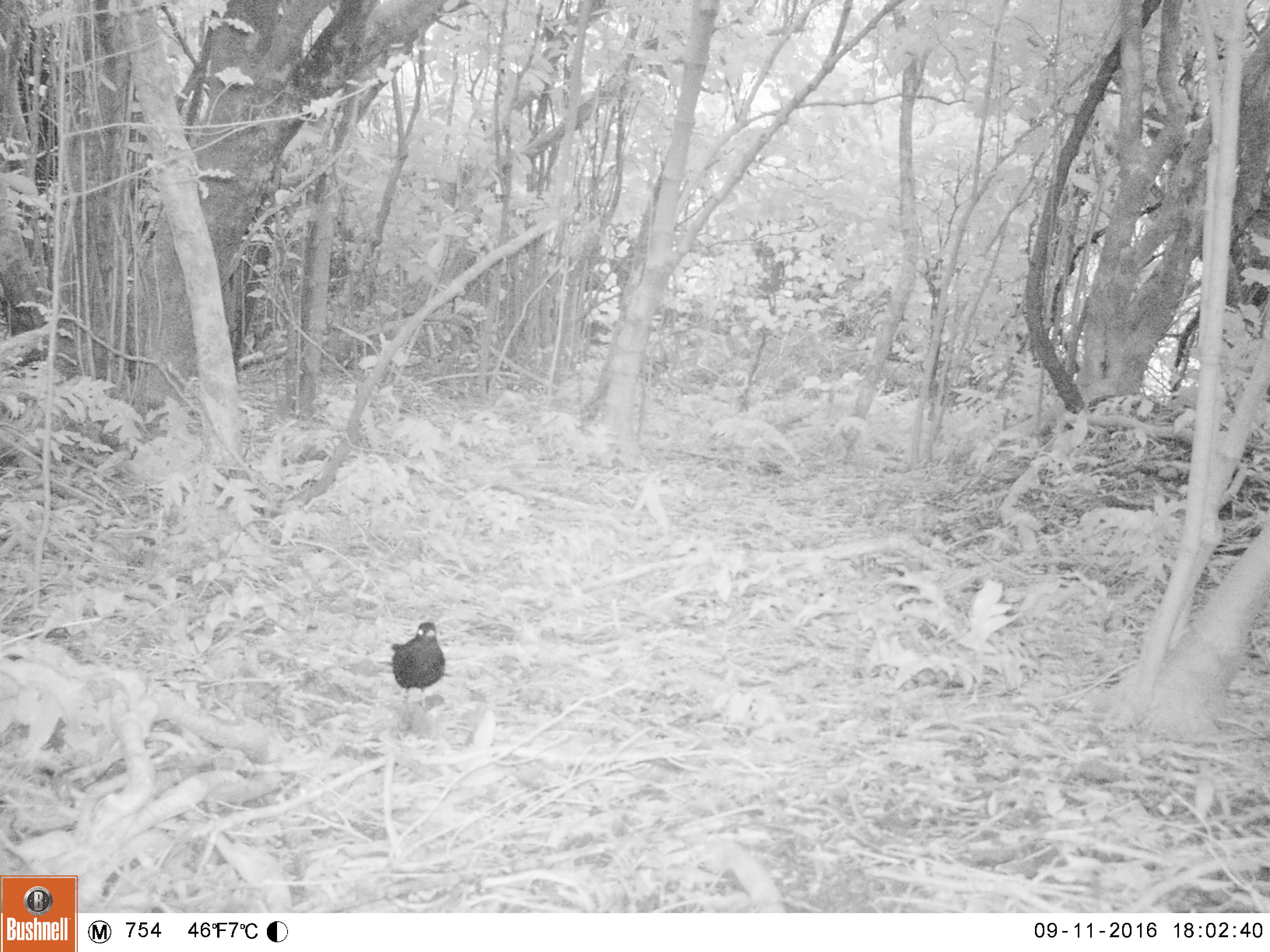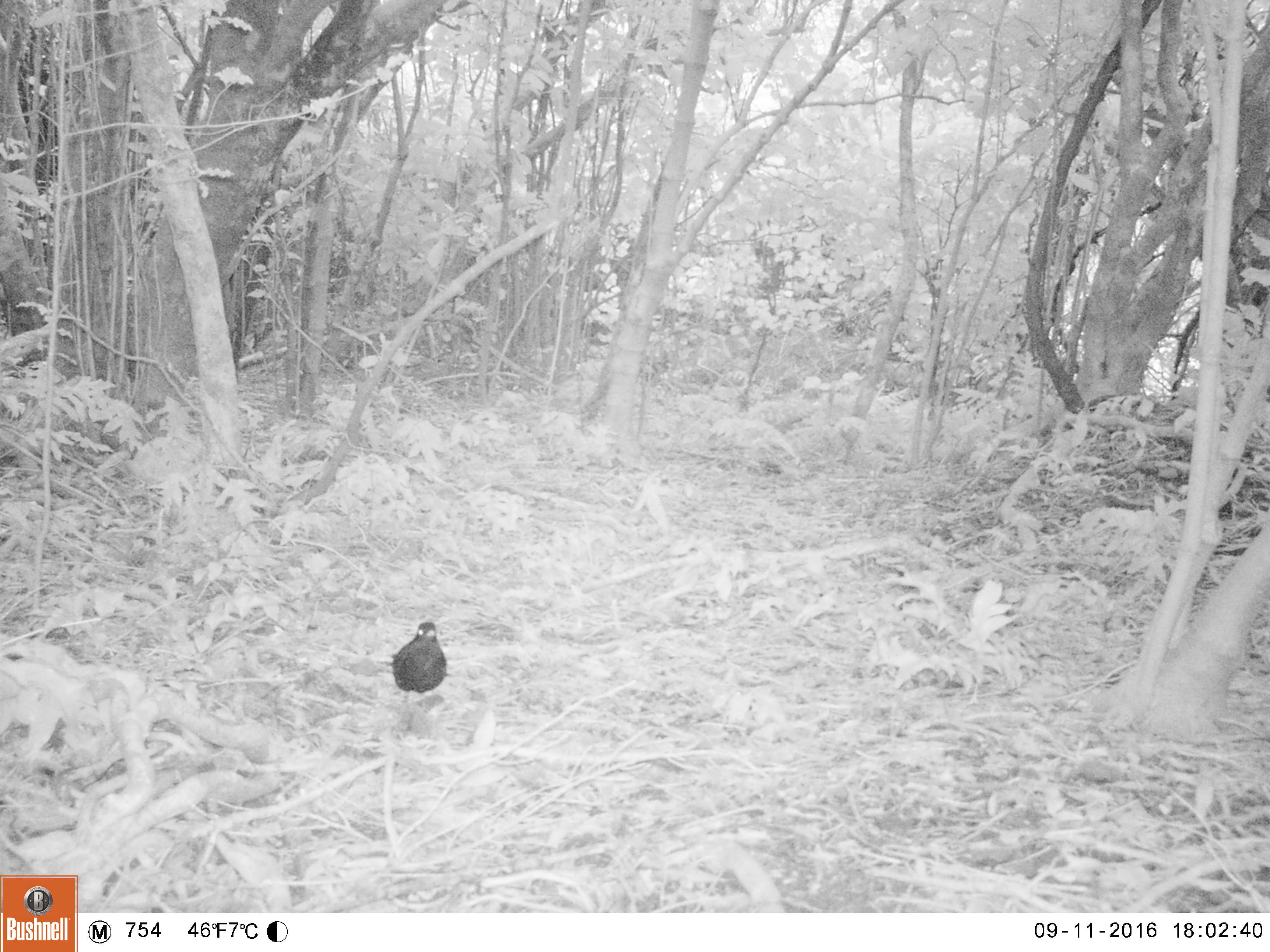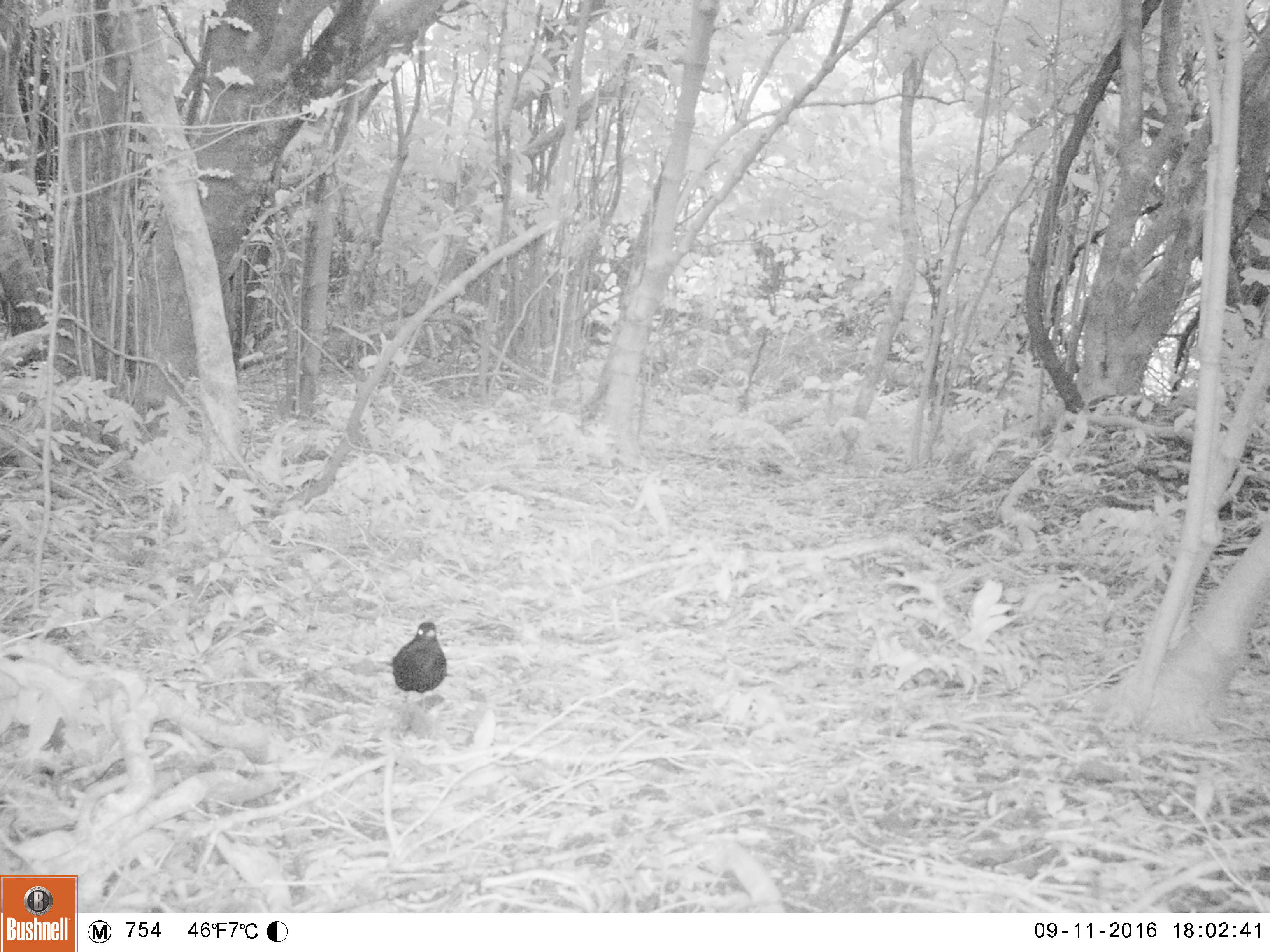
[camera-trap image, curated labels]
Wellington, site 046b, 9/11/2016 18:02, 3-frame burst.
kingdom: Animalia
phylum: Chordata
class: Aves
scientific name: Aves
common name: bird